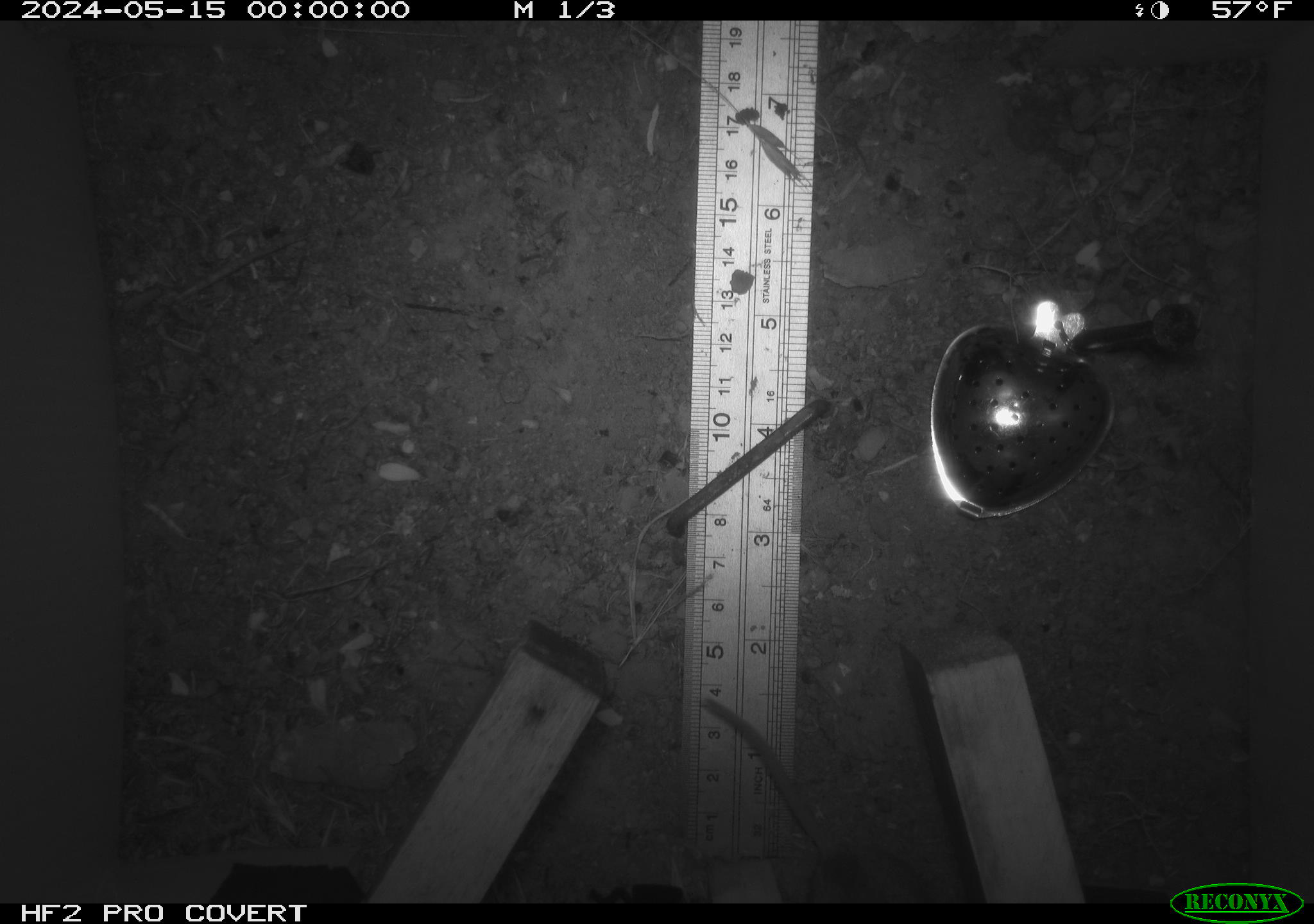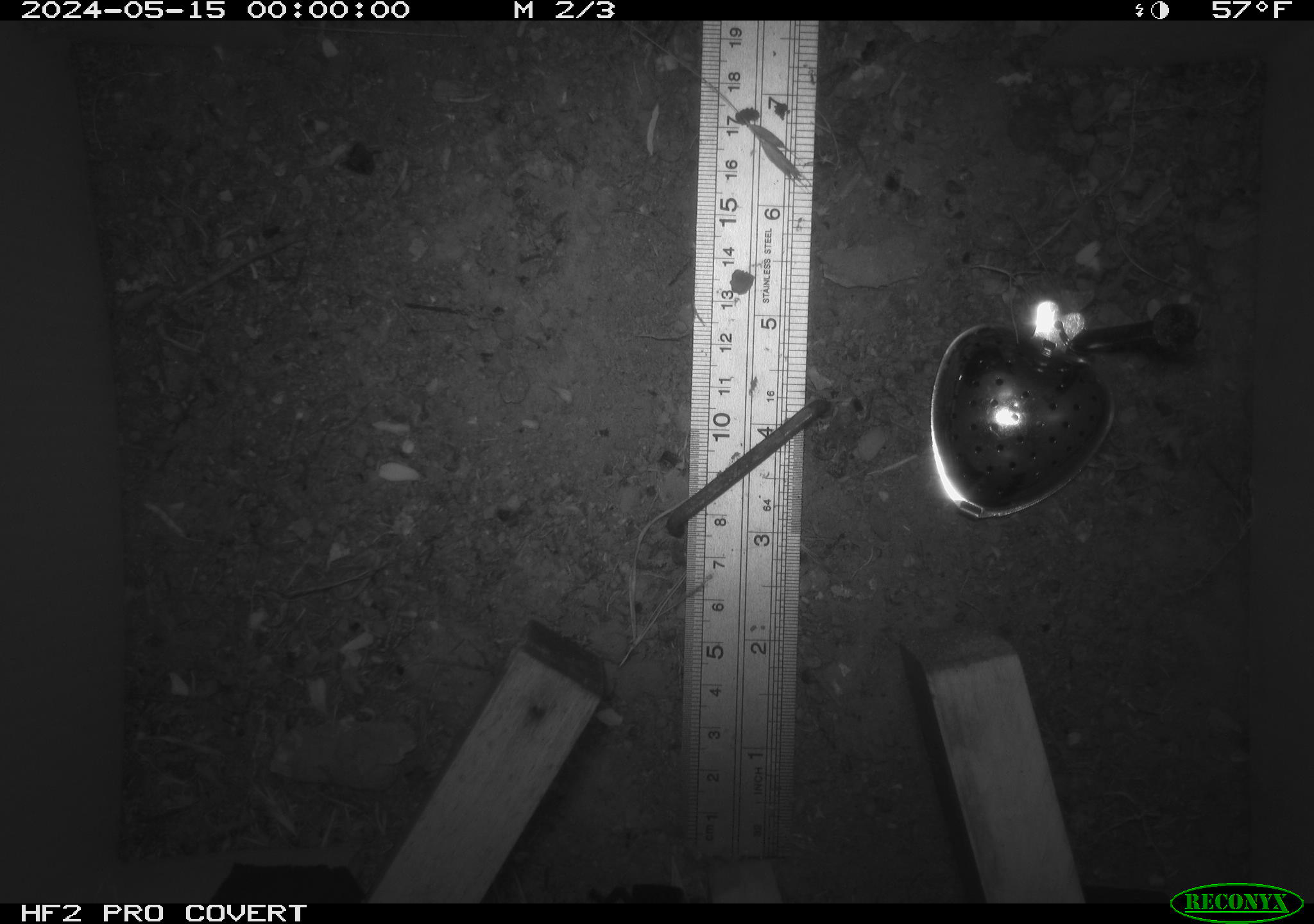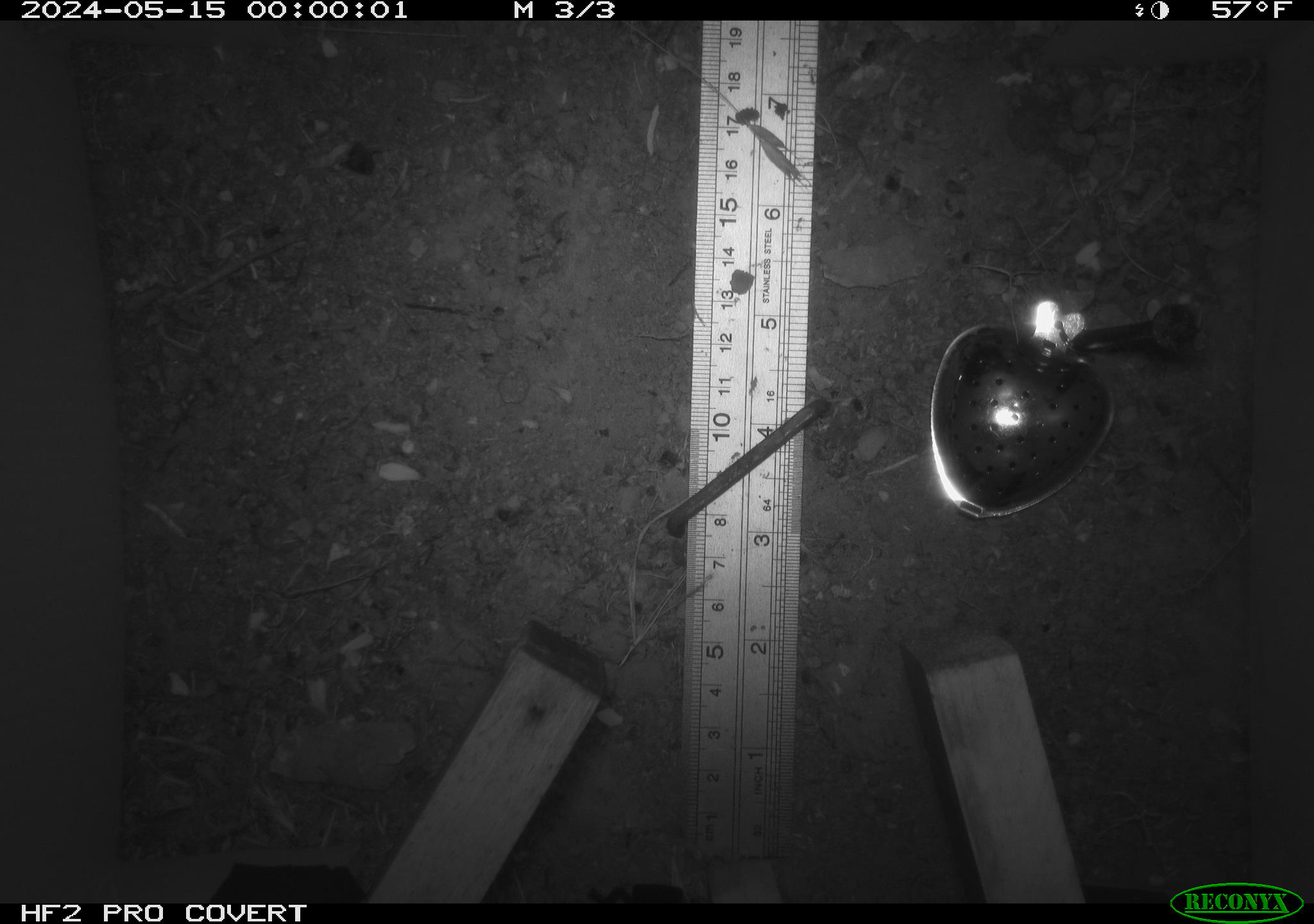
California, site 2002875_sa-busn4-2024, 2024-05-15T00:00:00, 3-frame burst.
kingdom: Animalia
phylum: Chordata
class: Mammalia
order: Rodentia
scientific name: Rodentia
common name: rodent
Rodent (Rodentia).